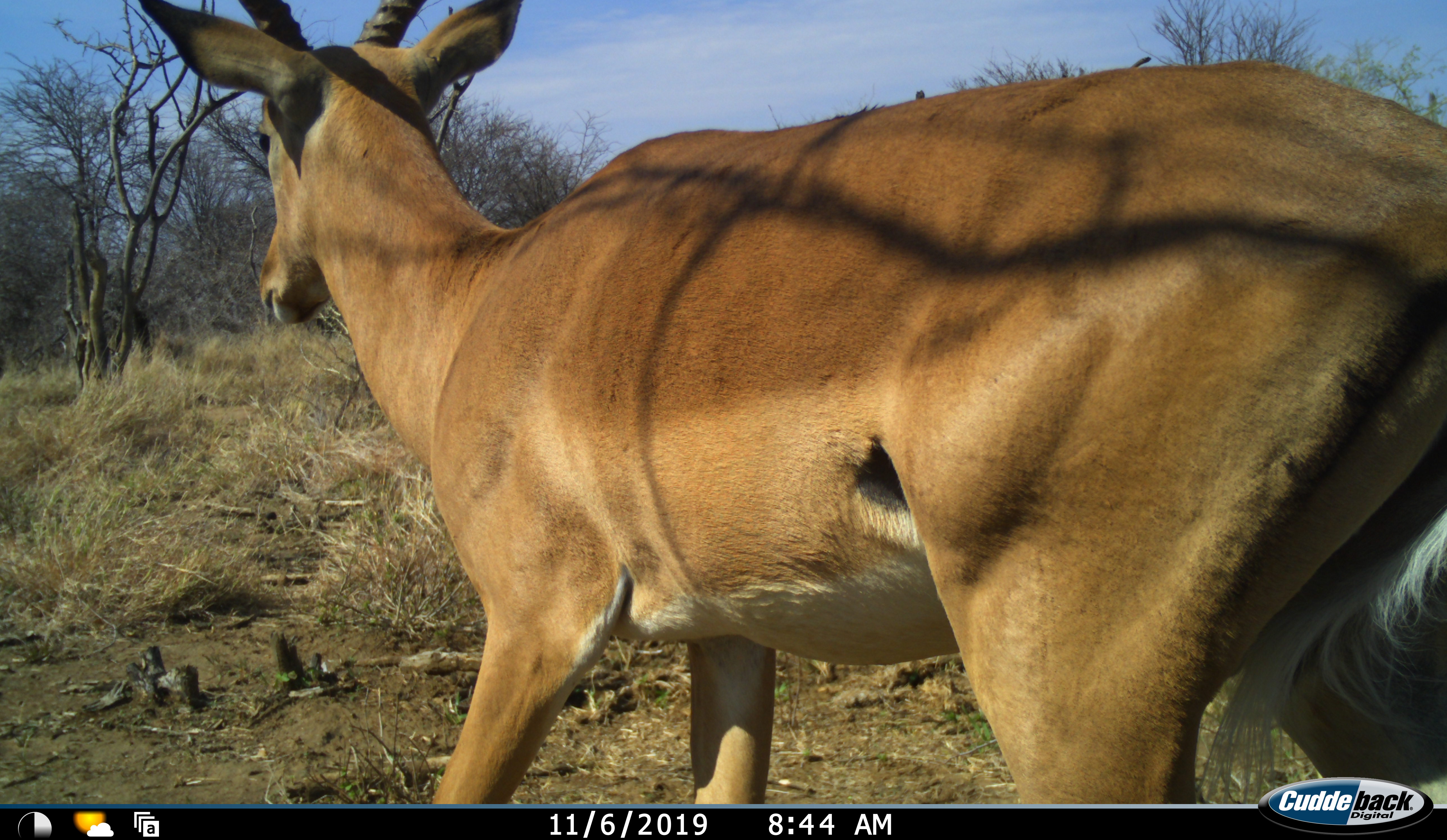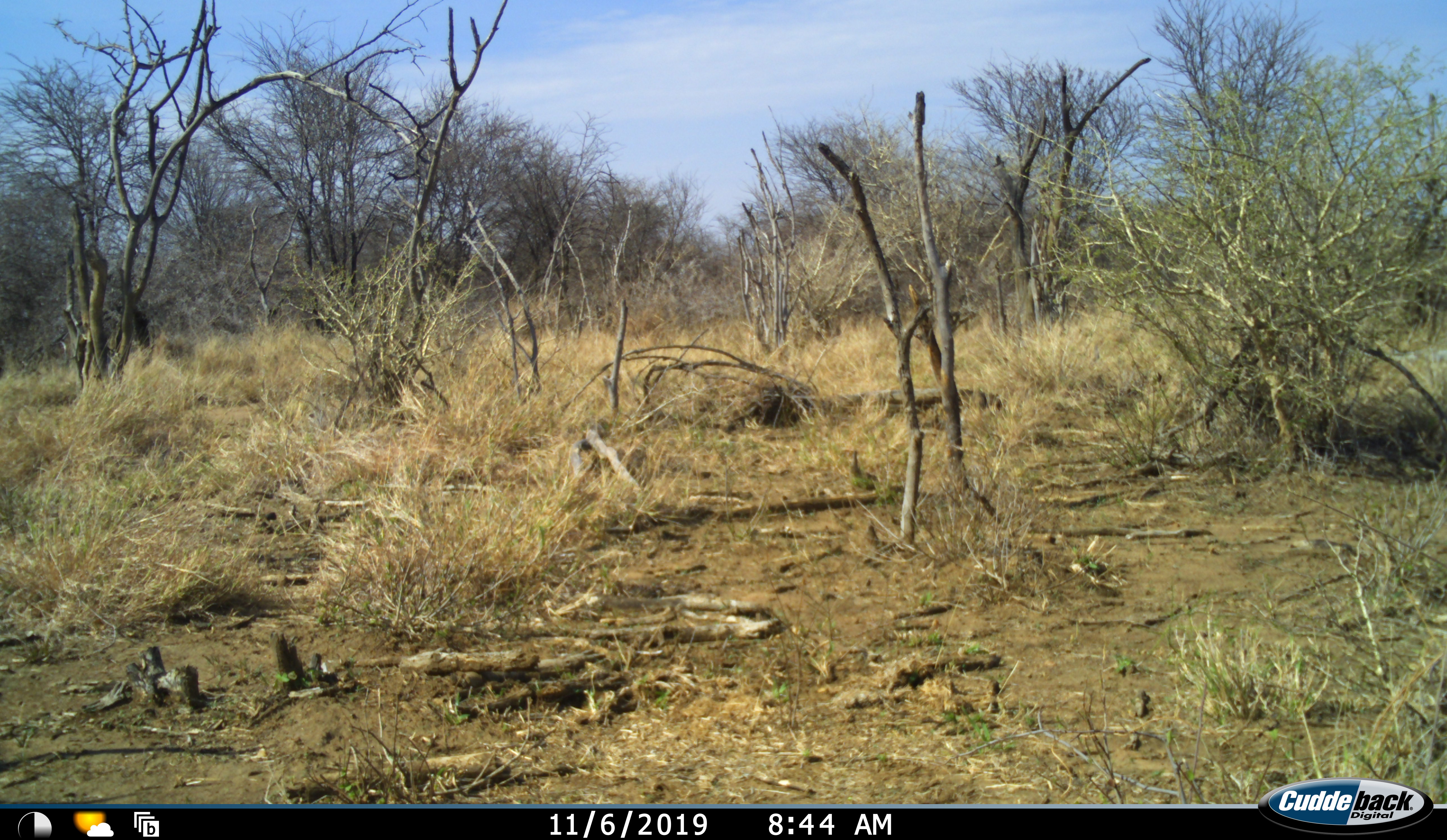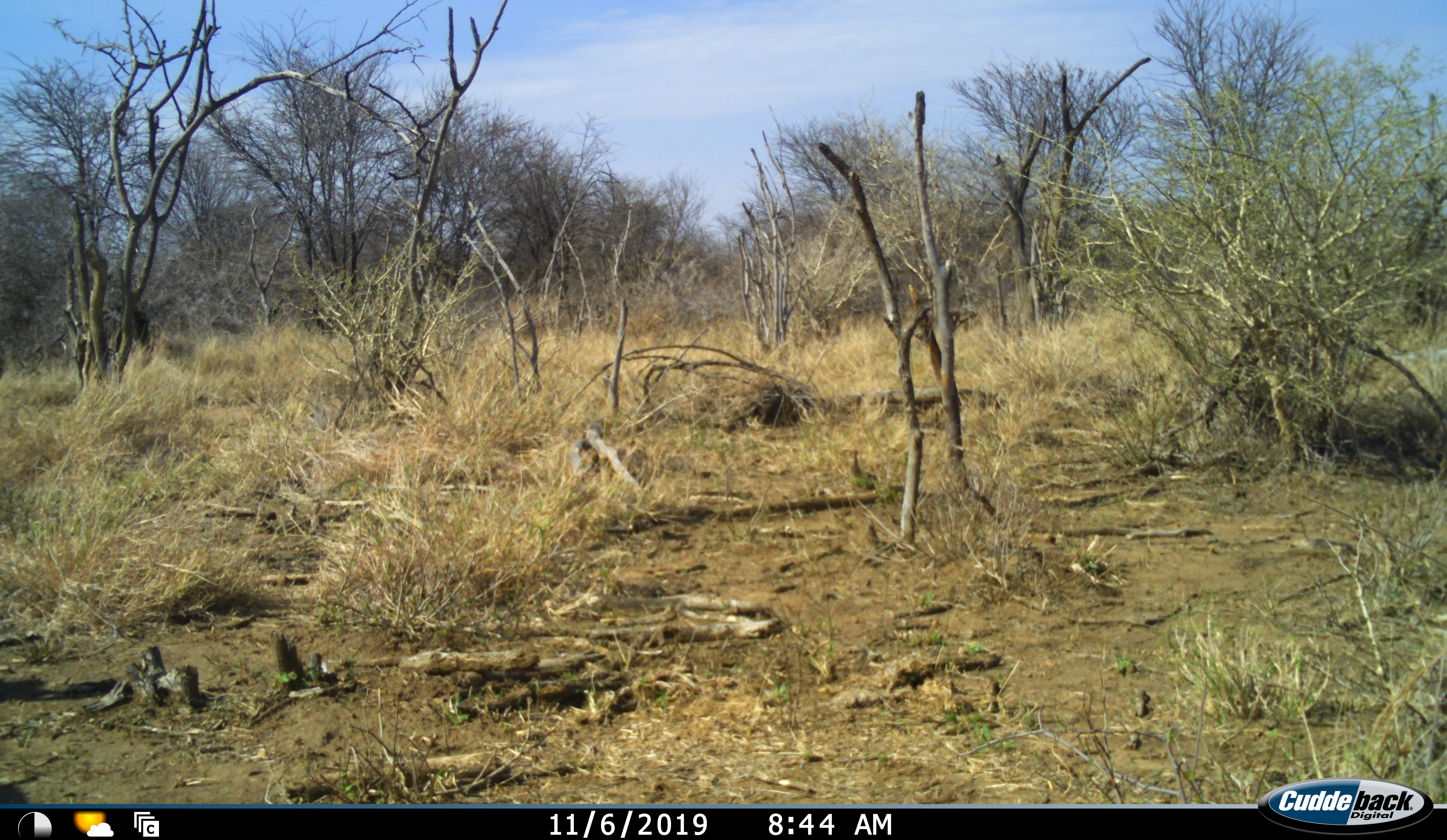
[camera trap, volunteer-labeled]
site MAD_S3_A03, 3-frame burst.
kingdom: Animalia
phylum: Chordata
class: Mammalia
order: Artiodactyla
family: Bovidae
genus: Aepyceros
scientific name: Aepyceros melampus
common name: impala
Impala (Aepyceros melampus), count 1. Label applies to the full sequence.